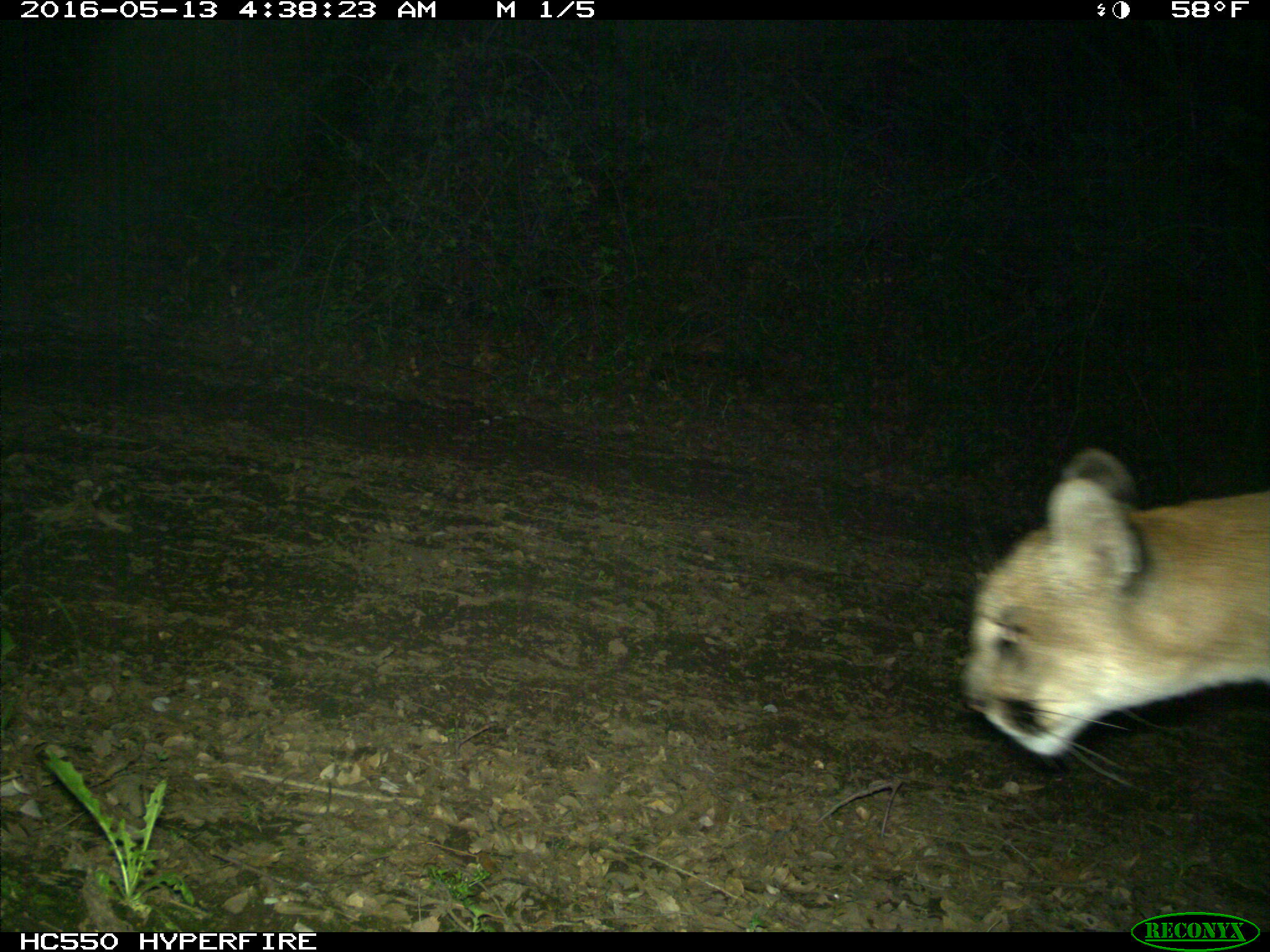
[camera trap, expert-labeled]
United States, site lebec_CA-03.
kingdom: Animalia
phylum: Chordata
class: Mammalia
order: Carnivora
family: Felidae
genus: Puma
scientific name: Puma concolor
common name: mountain lion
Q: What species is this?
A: Puma concolor (mountain lion).